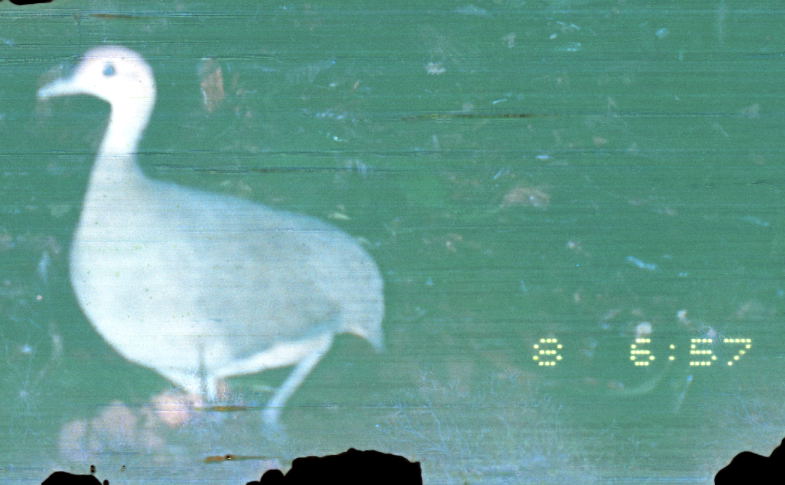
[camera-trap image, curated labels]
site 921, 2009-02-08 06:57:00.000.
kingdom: Animalia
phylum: Chordata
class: Aves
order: Tinamiformes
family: Tinamidae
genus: Tinamus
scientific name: Tinamus major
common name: great tinamou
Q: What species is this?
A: Tinamus major (great tinamou).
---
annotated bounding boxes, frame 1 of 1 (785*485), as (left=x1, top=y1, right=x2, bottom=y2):
tinamus major: (left=33, top=44, right=384, bottom=421)